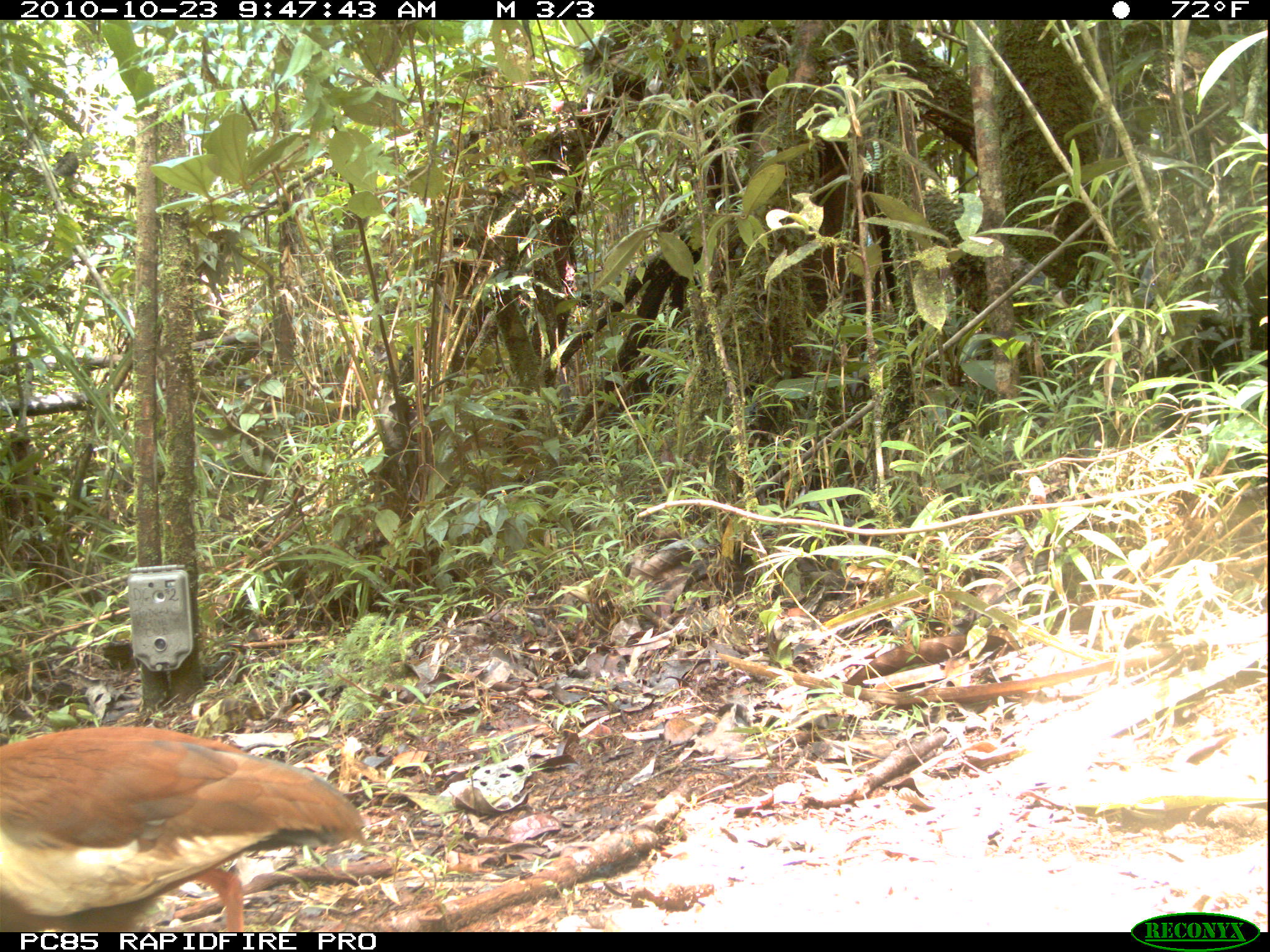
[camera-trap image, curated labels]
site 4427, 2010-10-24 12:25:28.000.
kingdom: Animalia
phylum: Chordata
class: Aves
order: Cuculiformes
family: Cuculidae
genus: Coua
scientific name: Coua serriana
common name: red-breasted coua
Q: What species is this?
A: Coua serriana (red-breasted coua).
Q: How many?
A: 1.